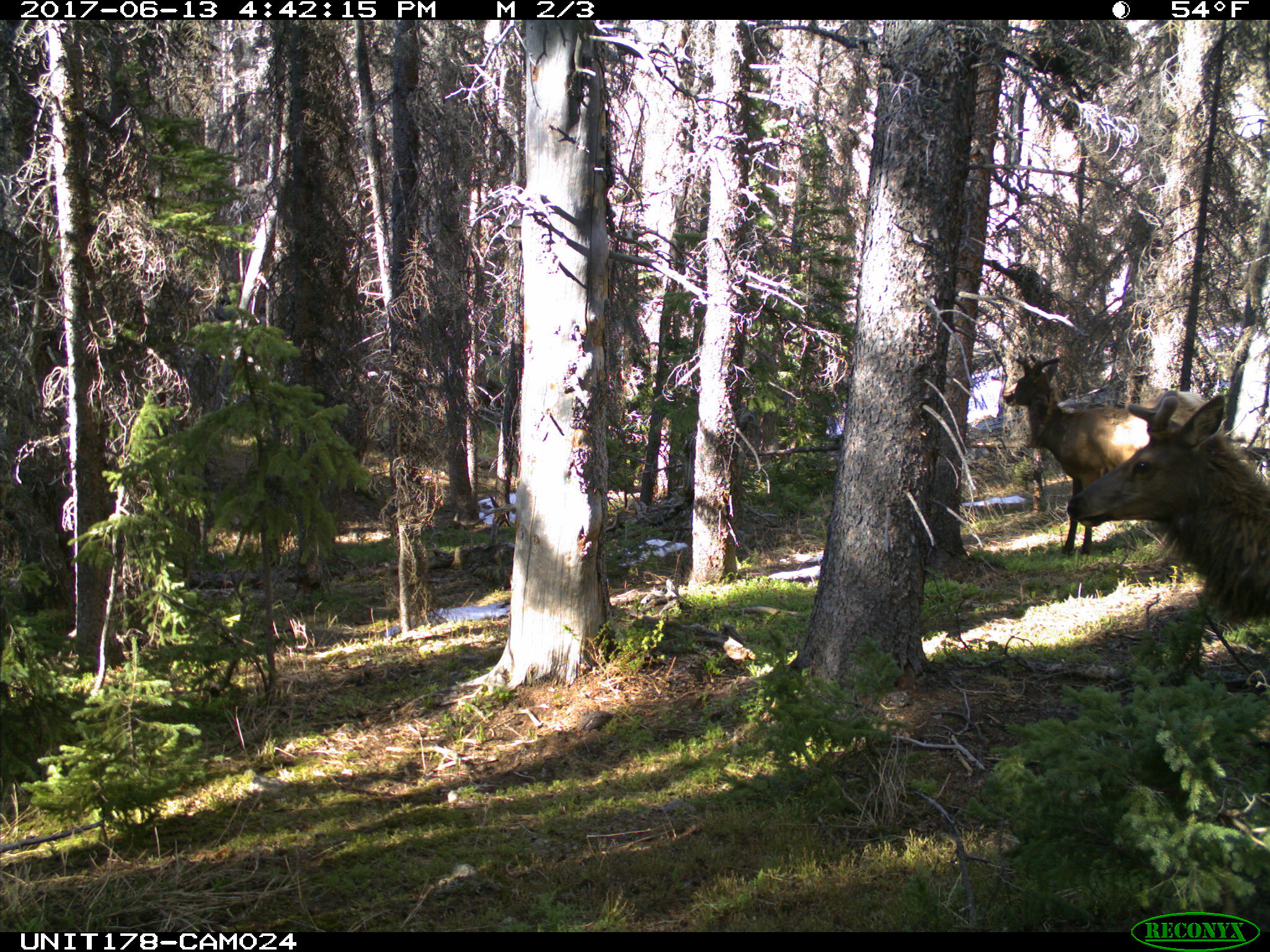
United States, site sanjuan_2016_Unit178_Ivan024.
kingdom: Animalia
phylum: Chordata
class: Mammalia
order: Artiodactyla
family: Cervidae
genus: Cervus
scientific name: Cervus elaphus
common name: red deer